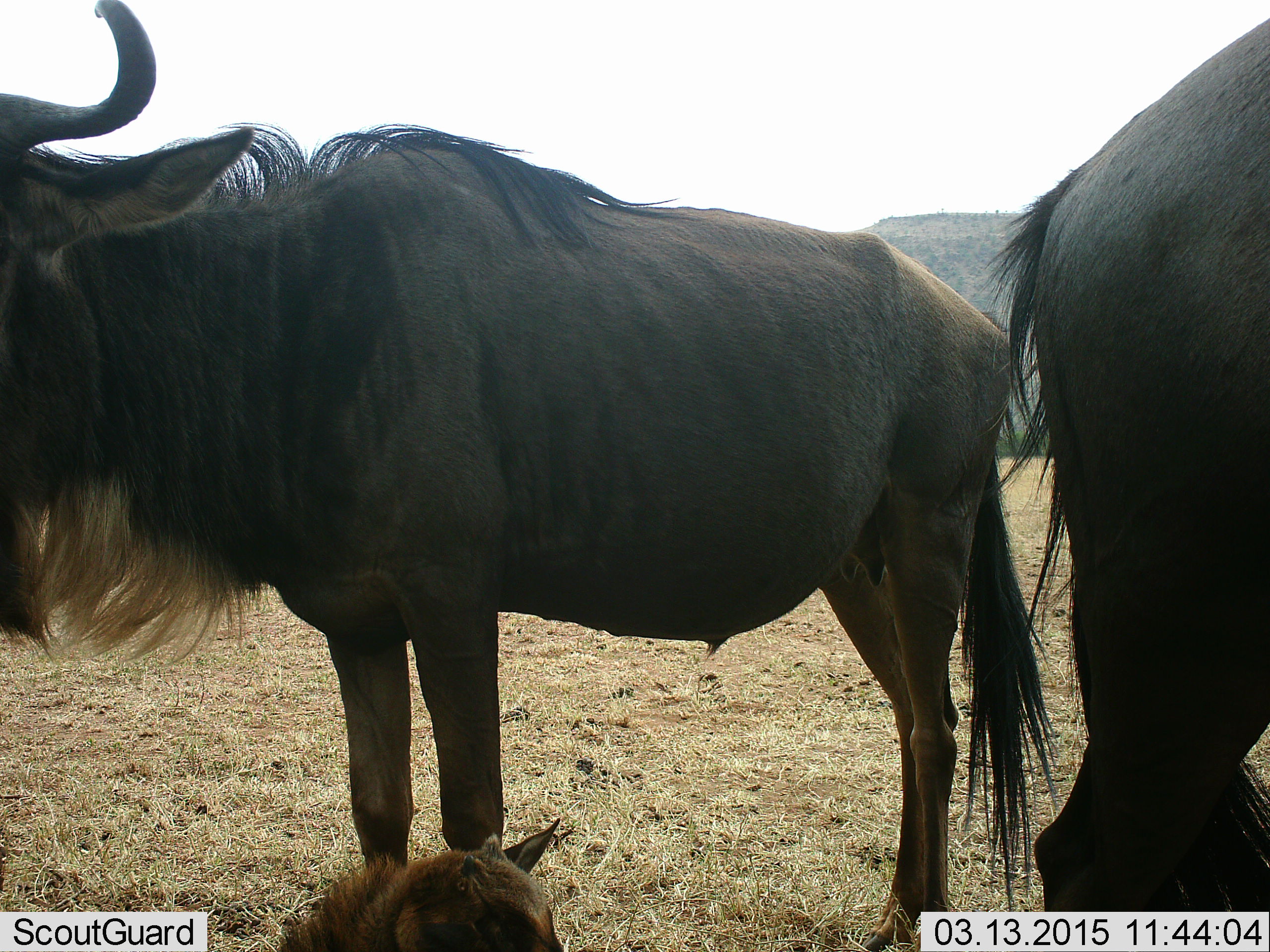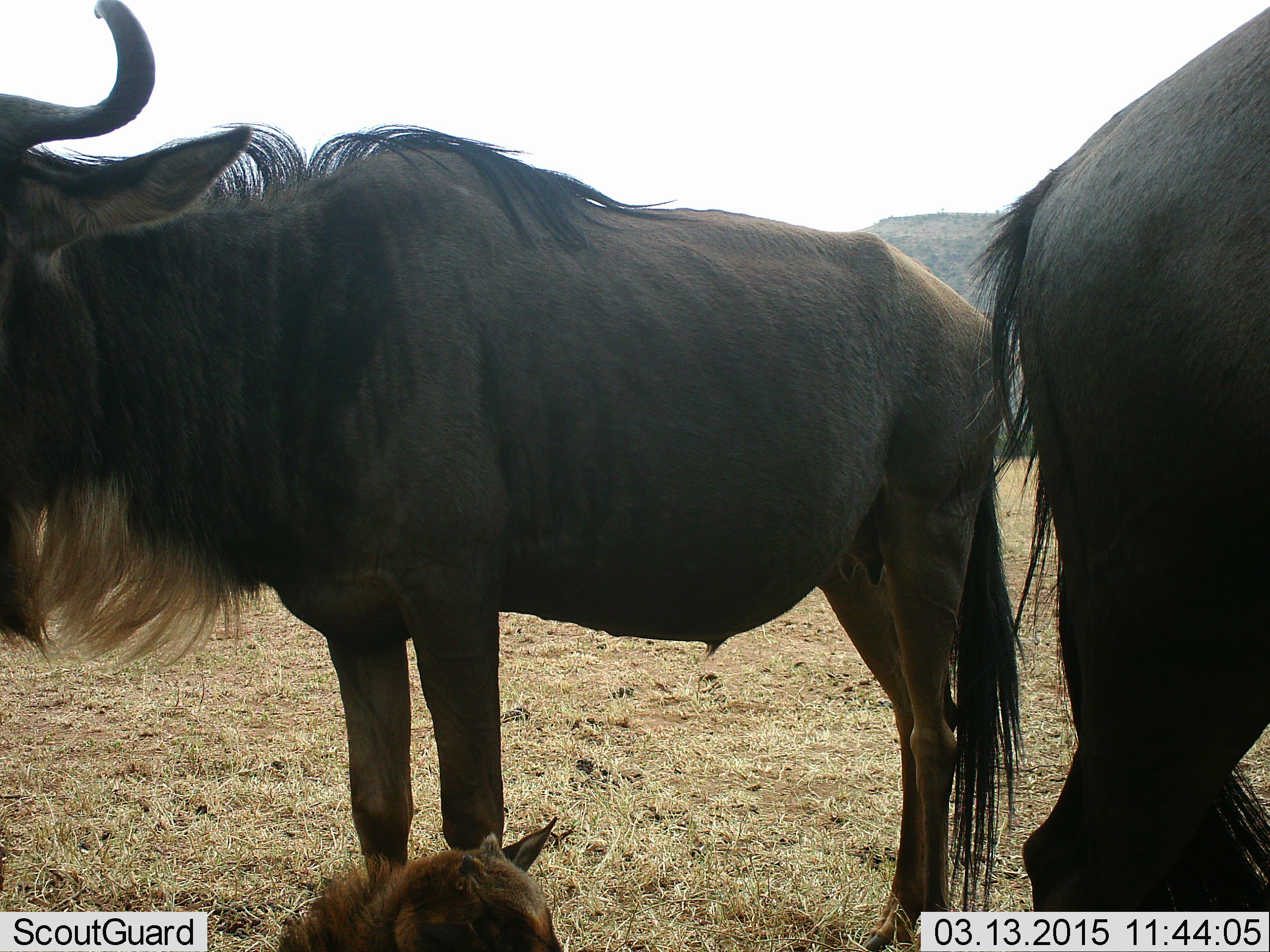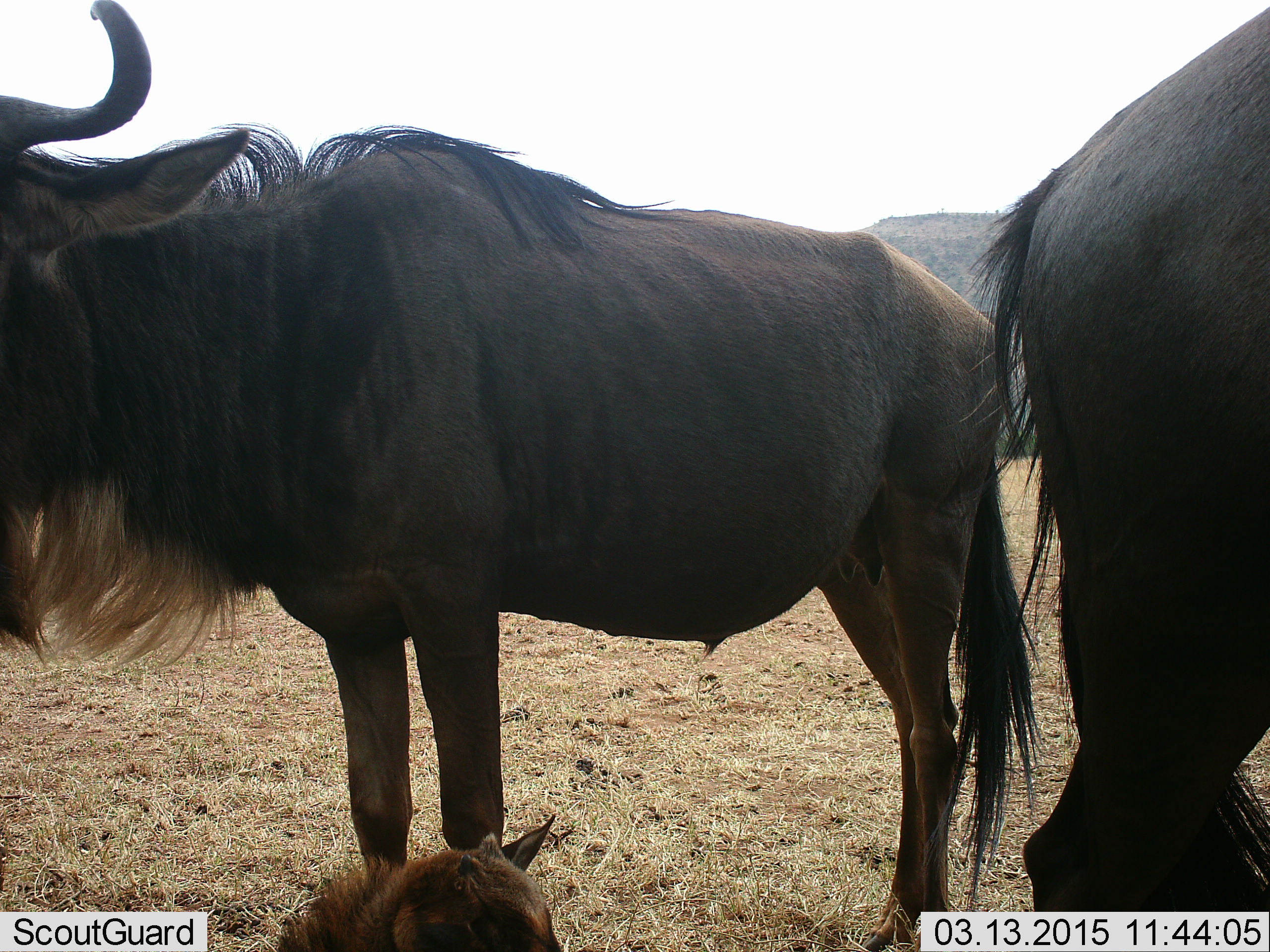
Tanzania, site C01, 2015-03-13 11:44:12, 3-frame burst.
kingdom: Animalia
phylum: Chordata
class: Mammalia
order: Artiodactyla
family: Bovidae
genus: Connochaetes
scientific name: Connochaetes taurinus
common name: blue wildebeest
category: wildebeest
Wildebeest (blue wildebeest) (Connochaetes taurinus), count 3. Behavior (volunteer vote fractions): standing 90%, resting 50%, moving 0%, interacting 0%. Young present (vote fraction): 50%. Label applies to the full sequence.